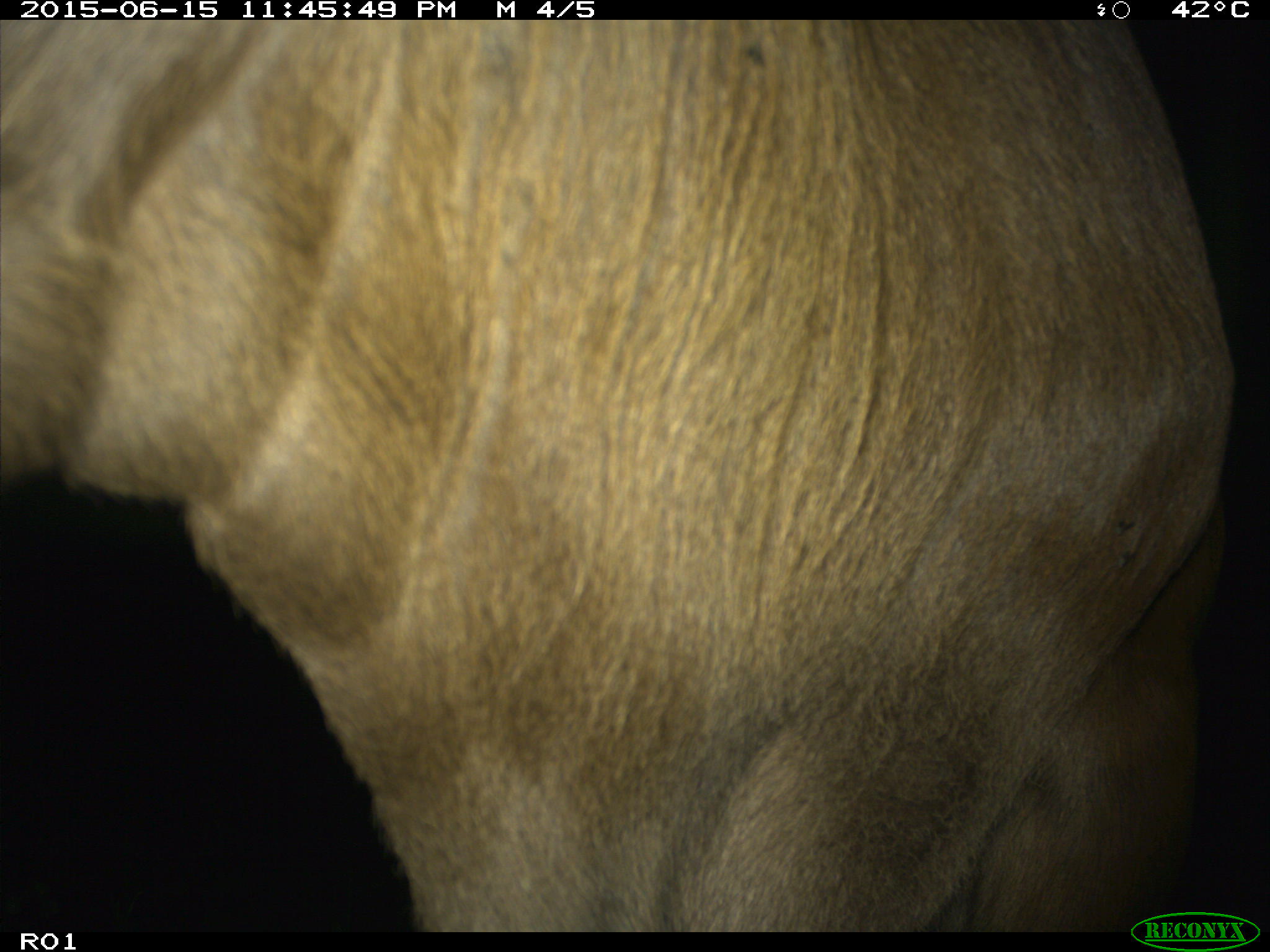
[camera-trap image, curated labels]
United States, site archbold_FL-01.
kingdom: Animalia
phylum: Chordata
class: Mammalia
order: Artiodactyla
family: Bovidae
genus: Bos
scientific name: Bos taurus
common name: domestic cow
Bos taurus (domestic cow).